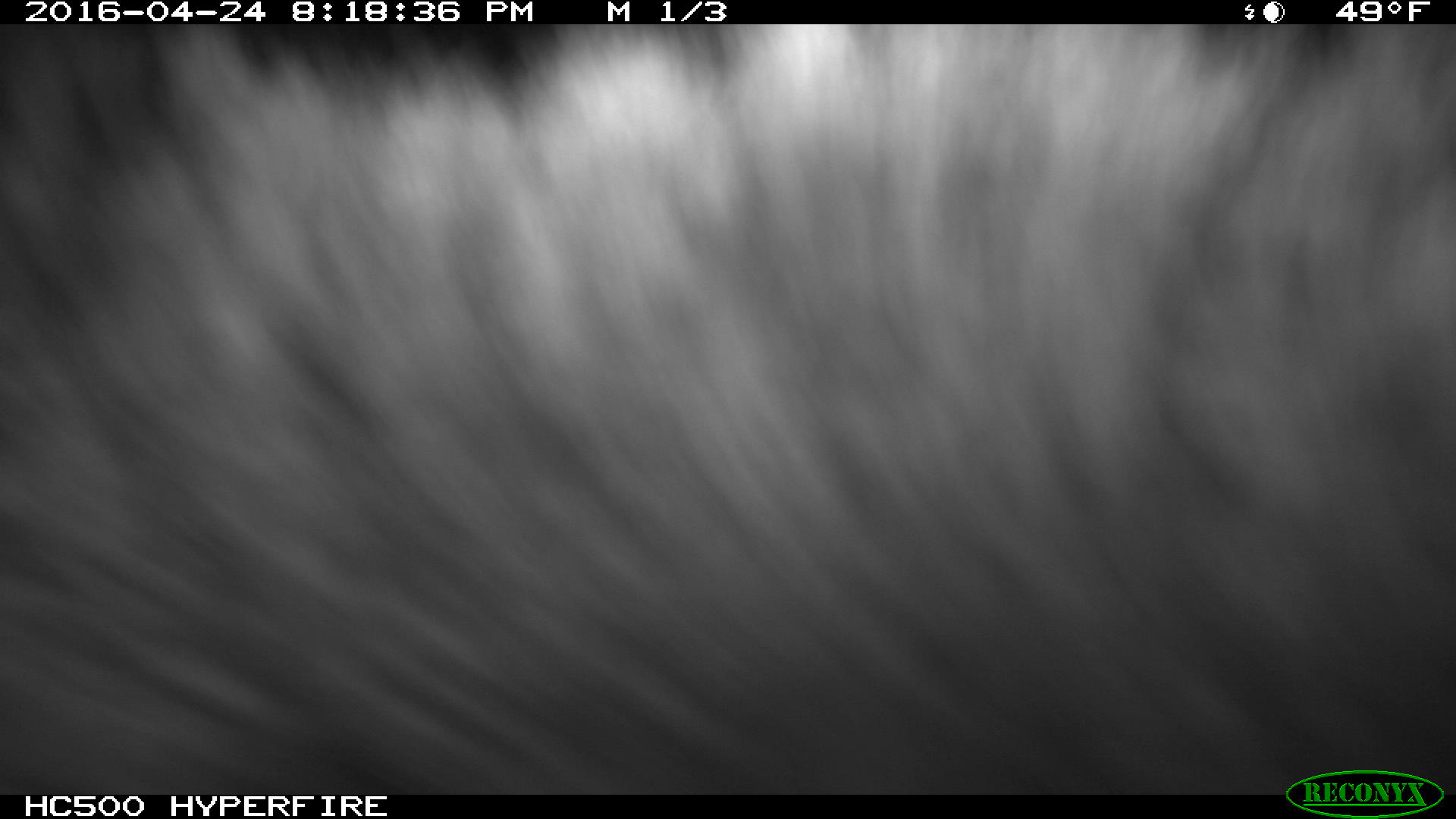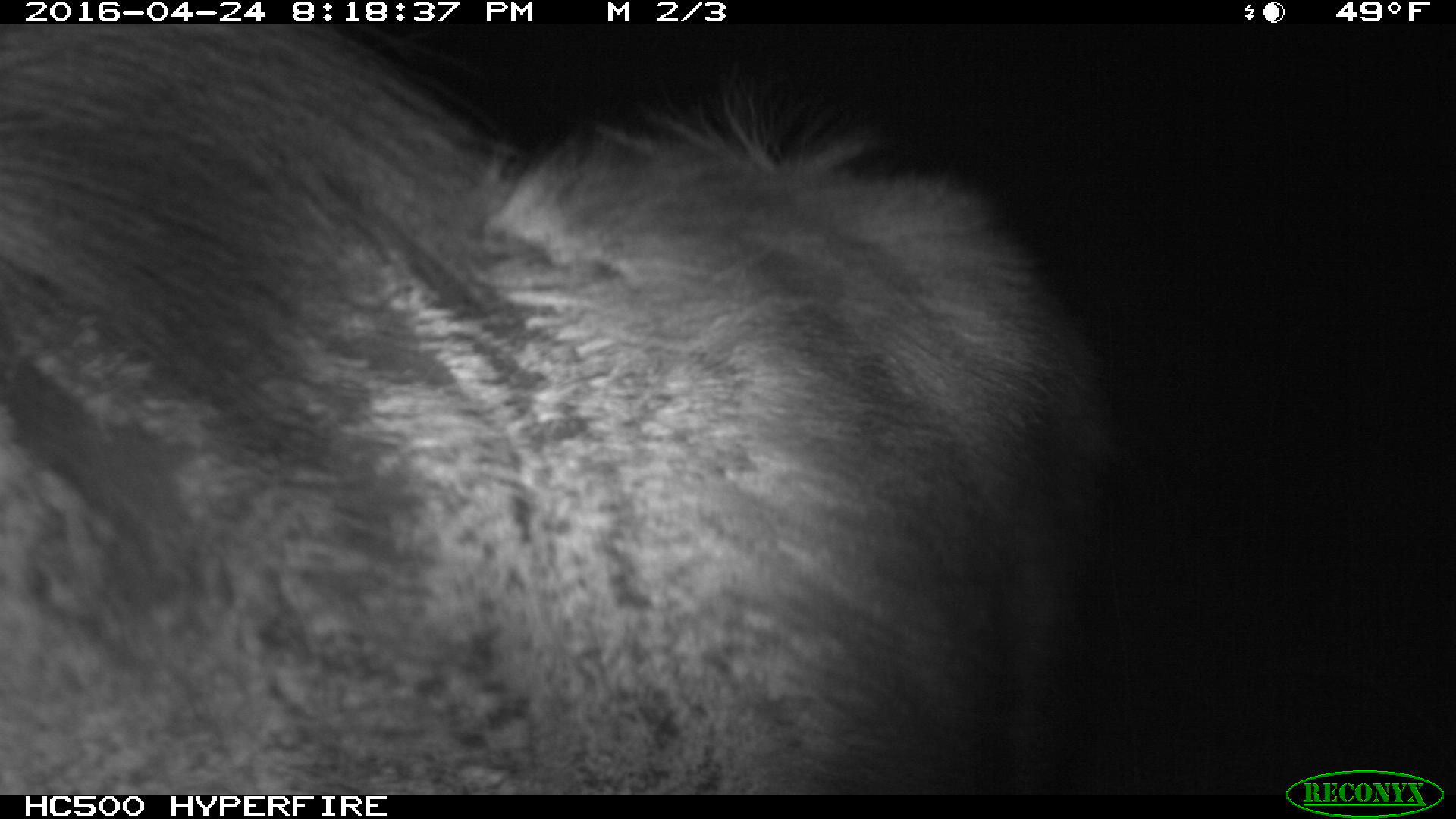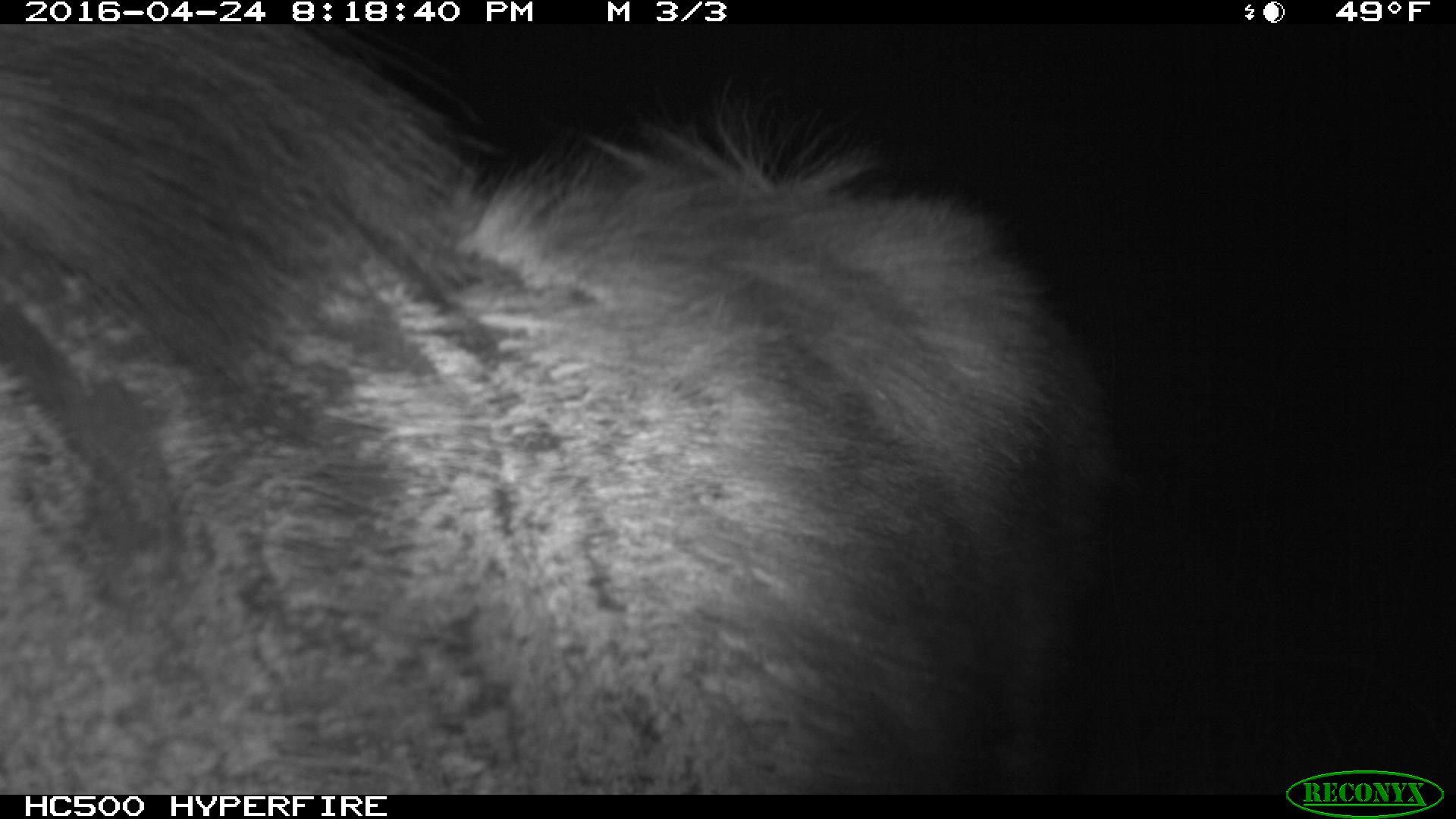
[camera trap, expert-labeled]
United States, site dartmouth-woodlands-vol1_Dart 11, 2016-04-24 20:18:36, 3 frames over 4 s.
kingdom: Animalia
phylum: Chordata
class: Mammalia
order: Artiodactyla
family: Cervidae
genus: Alces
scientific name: Alces alces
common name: moose